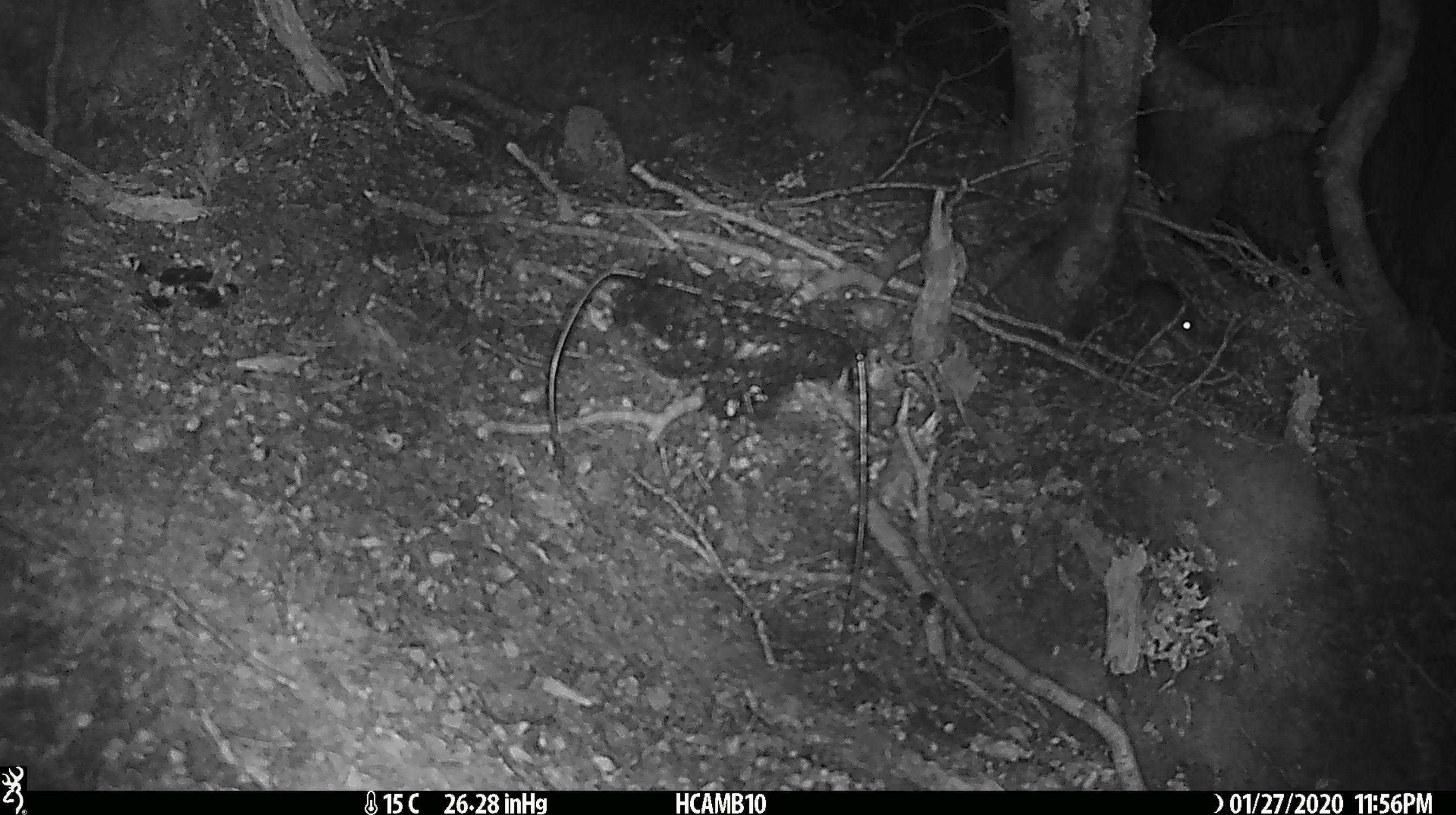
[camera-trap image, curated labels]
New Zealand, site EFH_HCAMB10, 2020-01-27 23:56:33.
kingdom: Animalia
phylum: Chordata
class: Mammalia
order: Rodentia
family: Muridae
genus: Mus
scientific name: Mus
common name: mouse